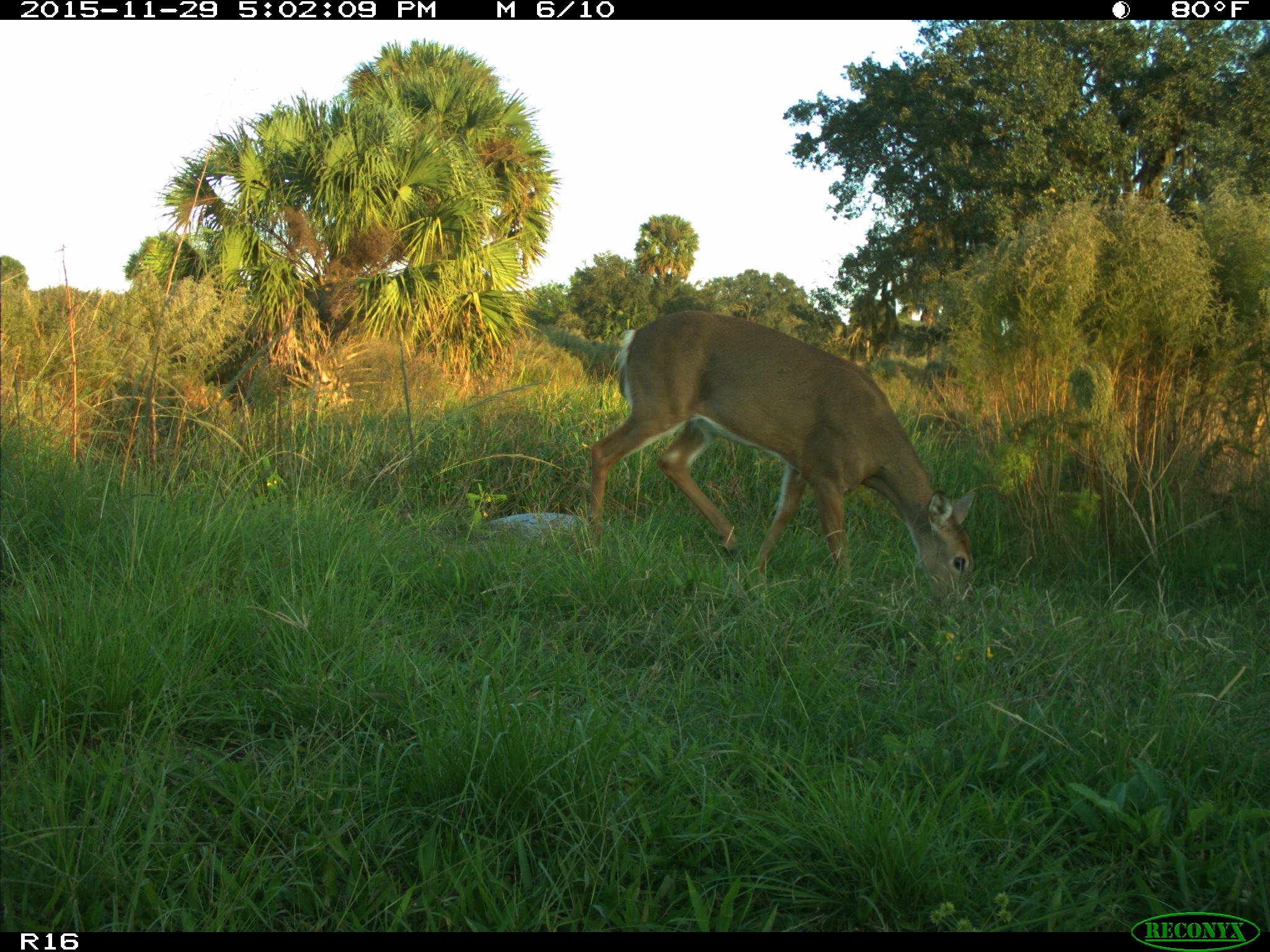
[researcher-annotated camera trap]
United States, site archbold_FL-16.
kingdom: Animalia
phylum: Chordata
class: Mammalia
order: Artiodactyla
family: Cervidae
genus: Odocoileus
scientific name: Odocoileus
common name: deer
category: unidentified deer